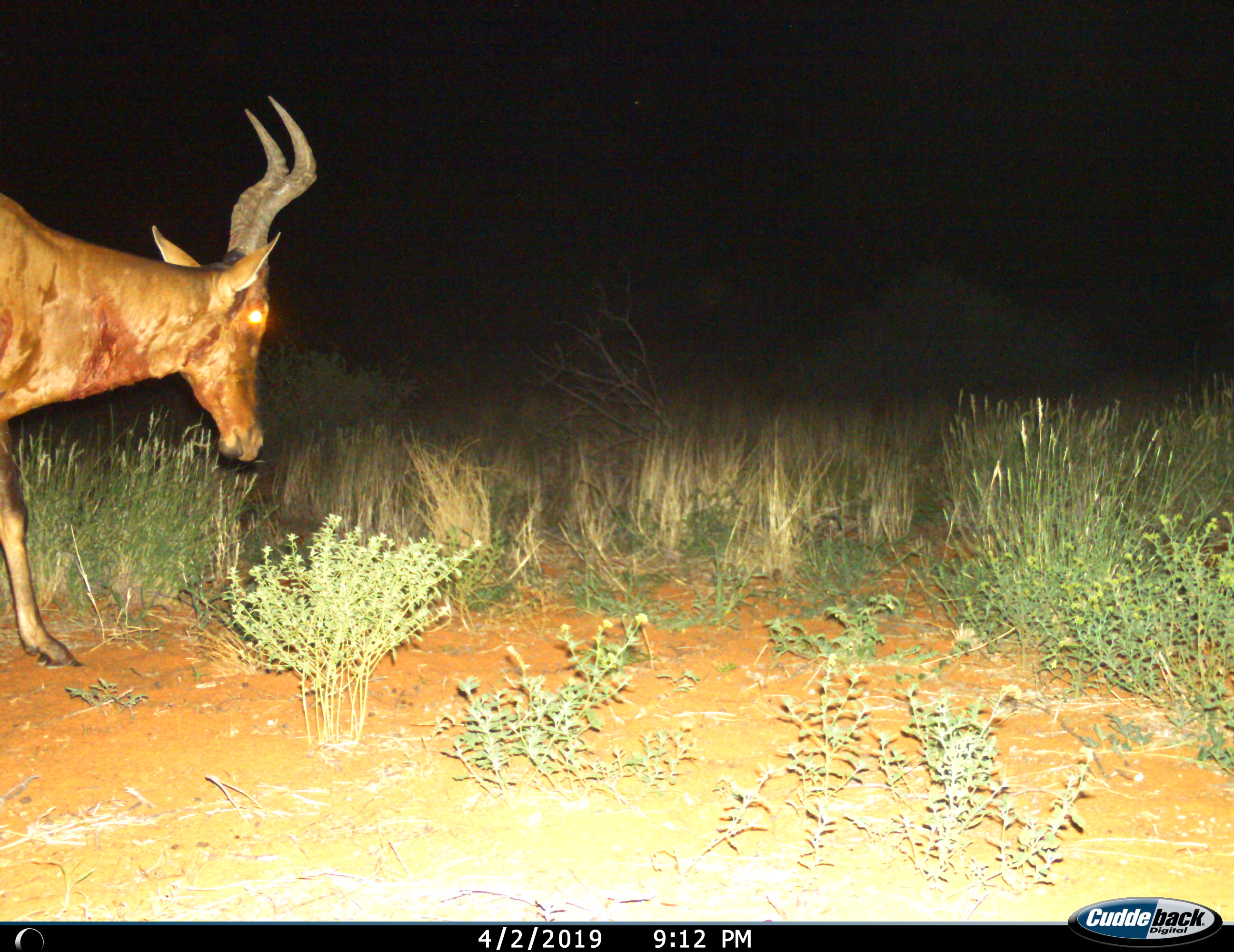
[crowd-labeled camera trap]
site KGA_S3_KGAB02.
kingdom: Animalia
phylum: Chordata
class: Mammalia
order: Artiodactyla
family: Bovidae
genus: Alcelaphus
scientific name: Alcelaphus buselaphus caama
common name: red hartebeest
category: hartebeestred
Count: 1.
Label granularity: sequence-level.